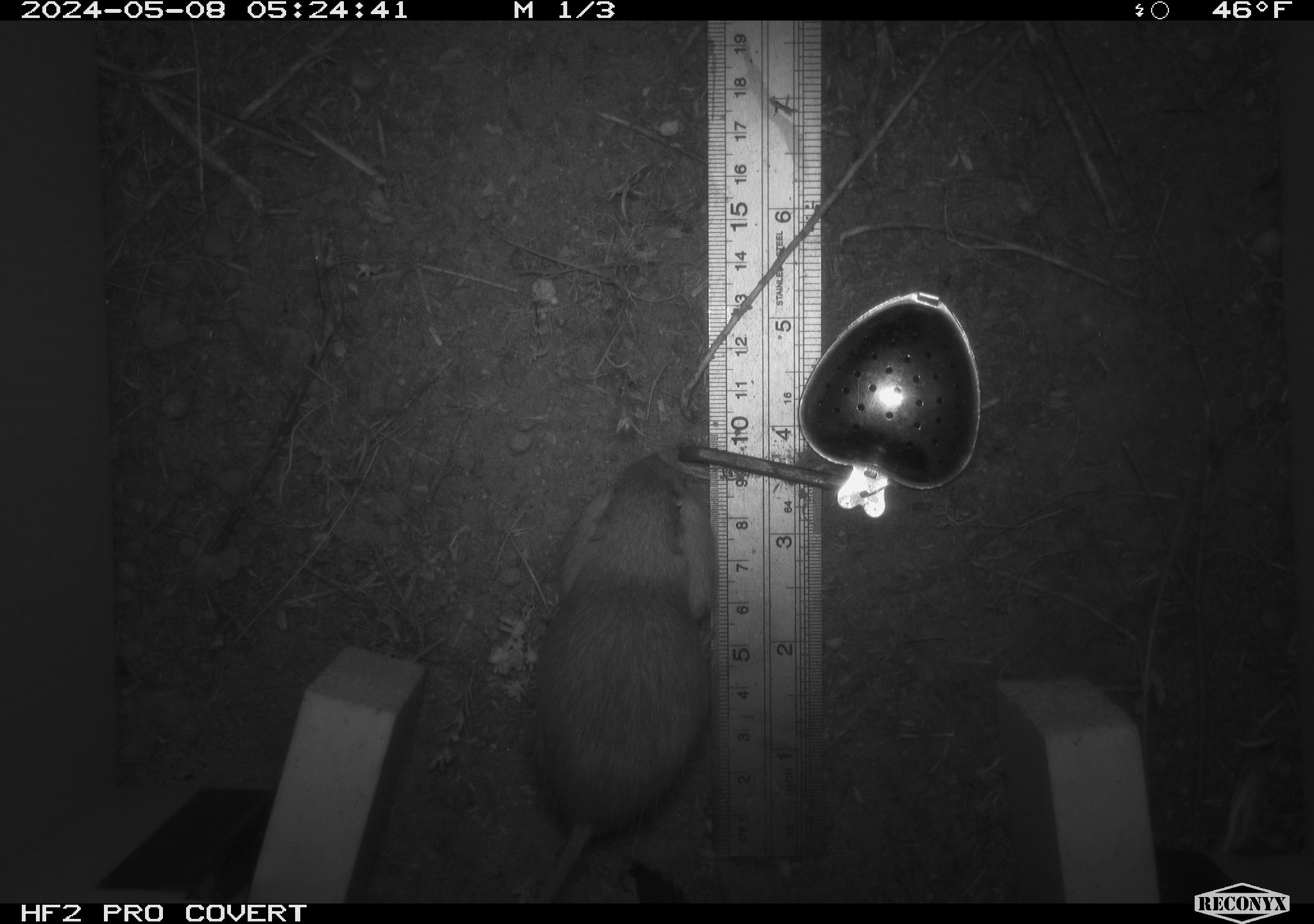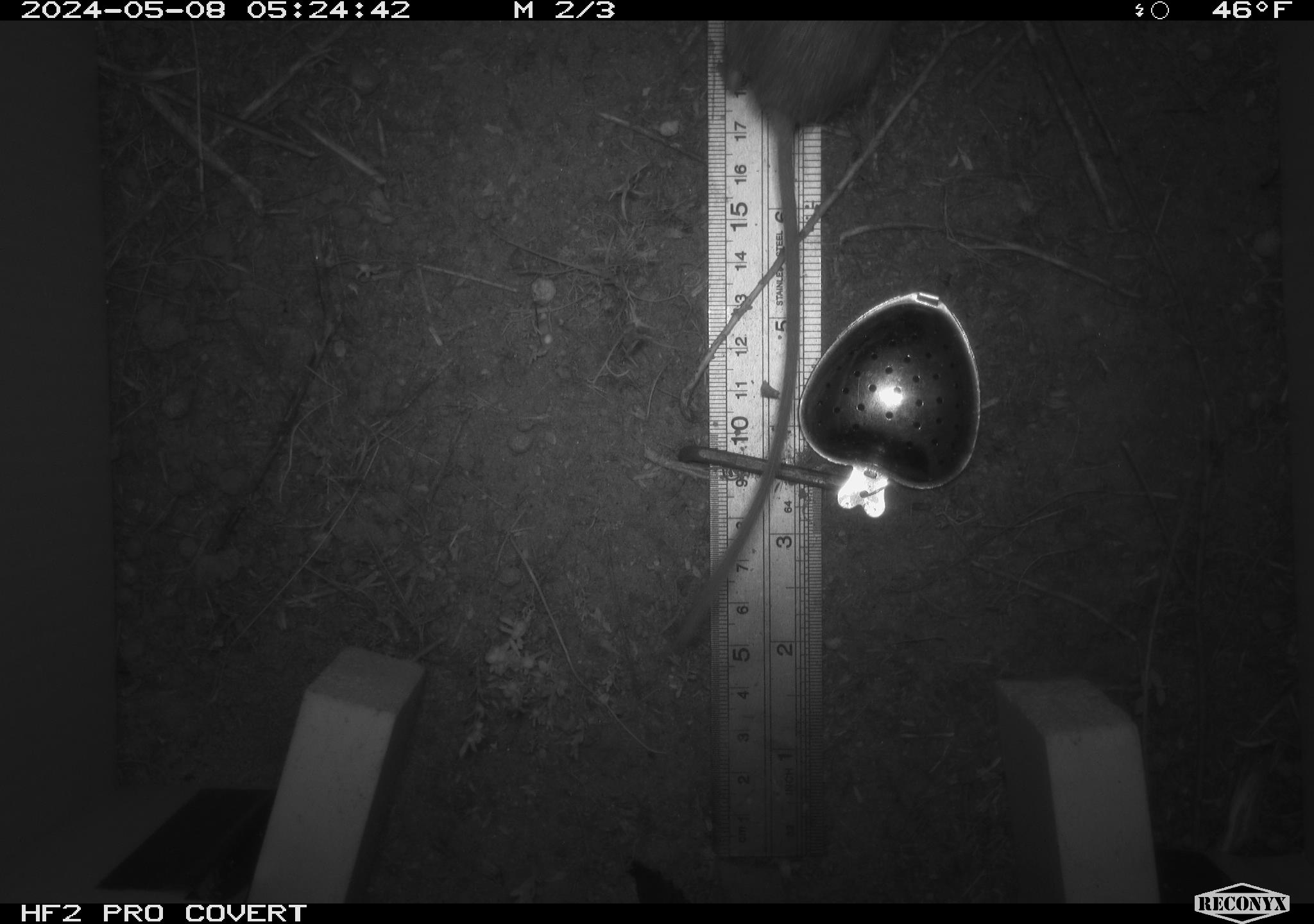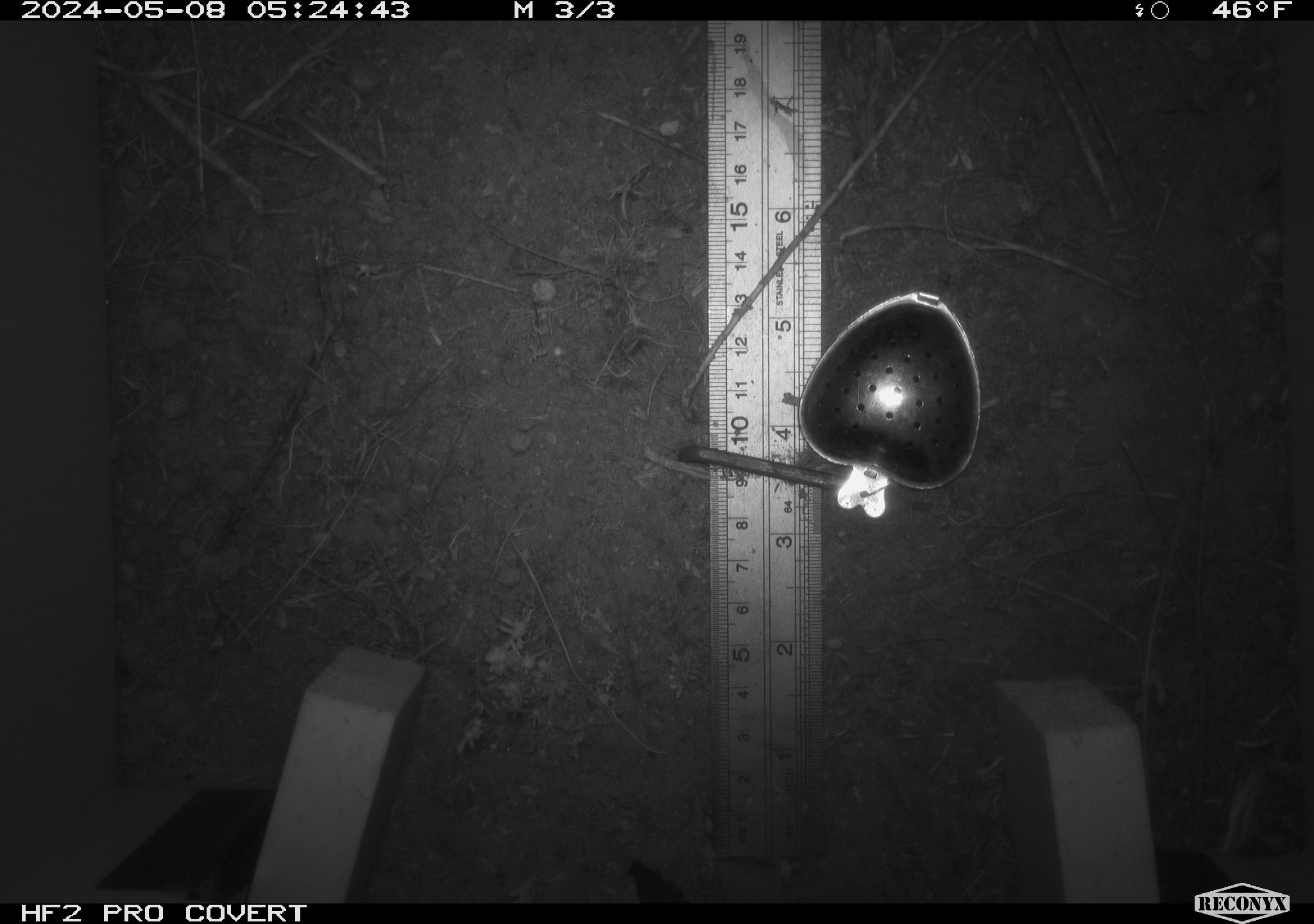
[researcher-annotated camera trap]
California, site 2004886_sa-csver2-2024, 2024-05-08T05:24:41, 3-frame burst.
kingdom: Animalia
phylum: Chordata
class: Mammalia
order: Rodentia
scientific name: Rodentia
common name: rodent